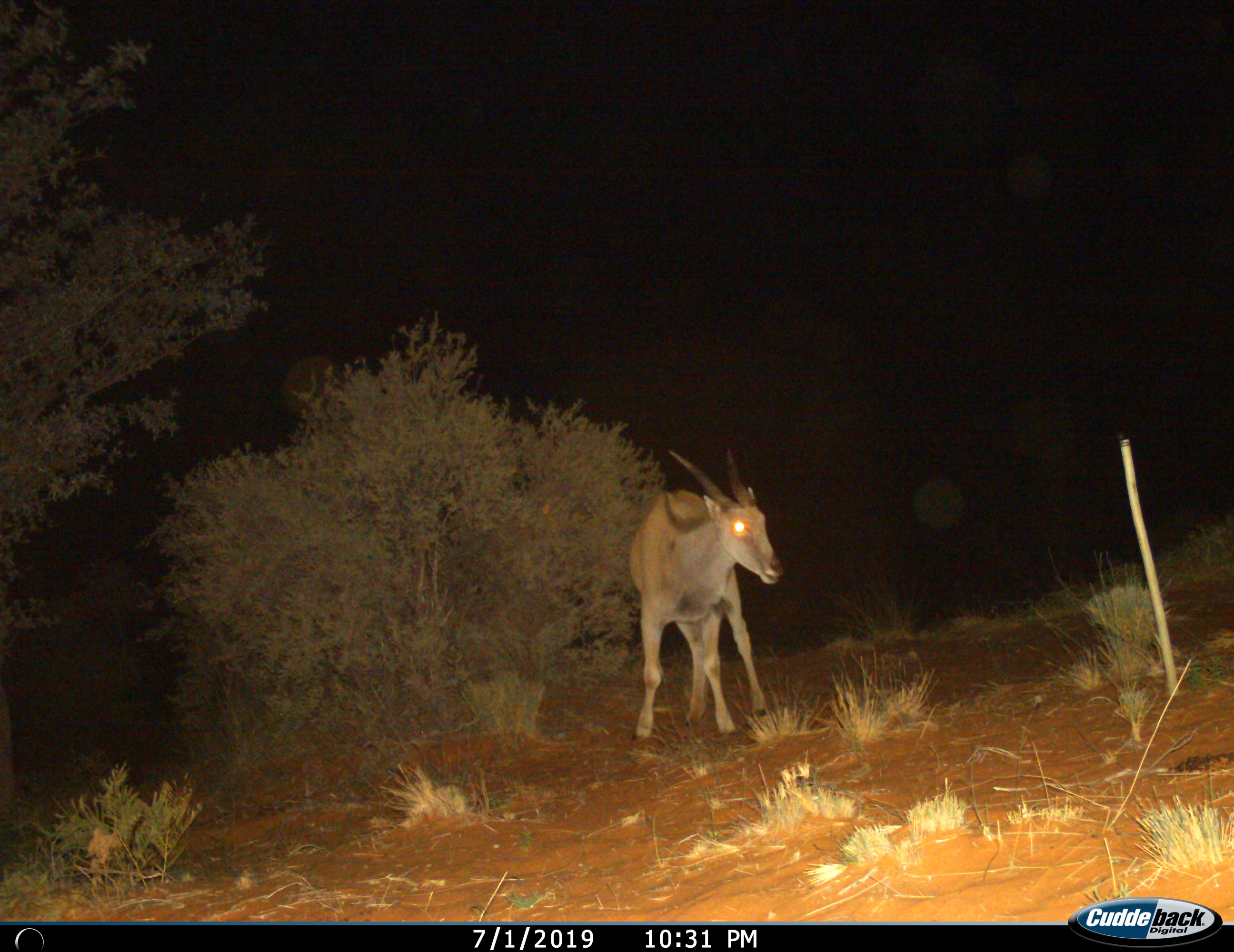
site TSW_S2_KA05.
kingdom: Animalia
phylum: Chordata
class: Mammalia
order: Artiodactyla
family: Bovidae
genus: Tragelaphus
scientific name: Tragelaphus oryx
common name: eland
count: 1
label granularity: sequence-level